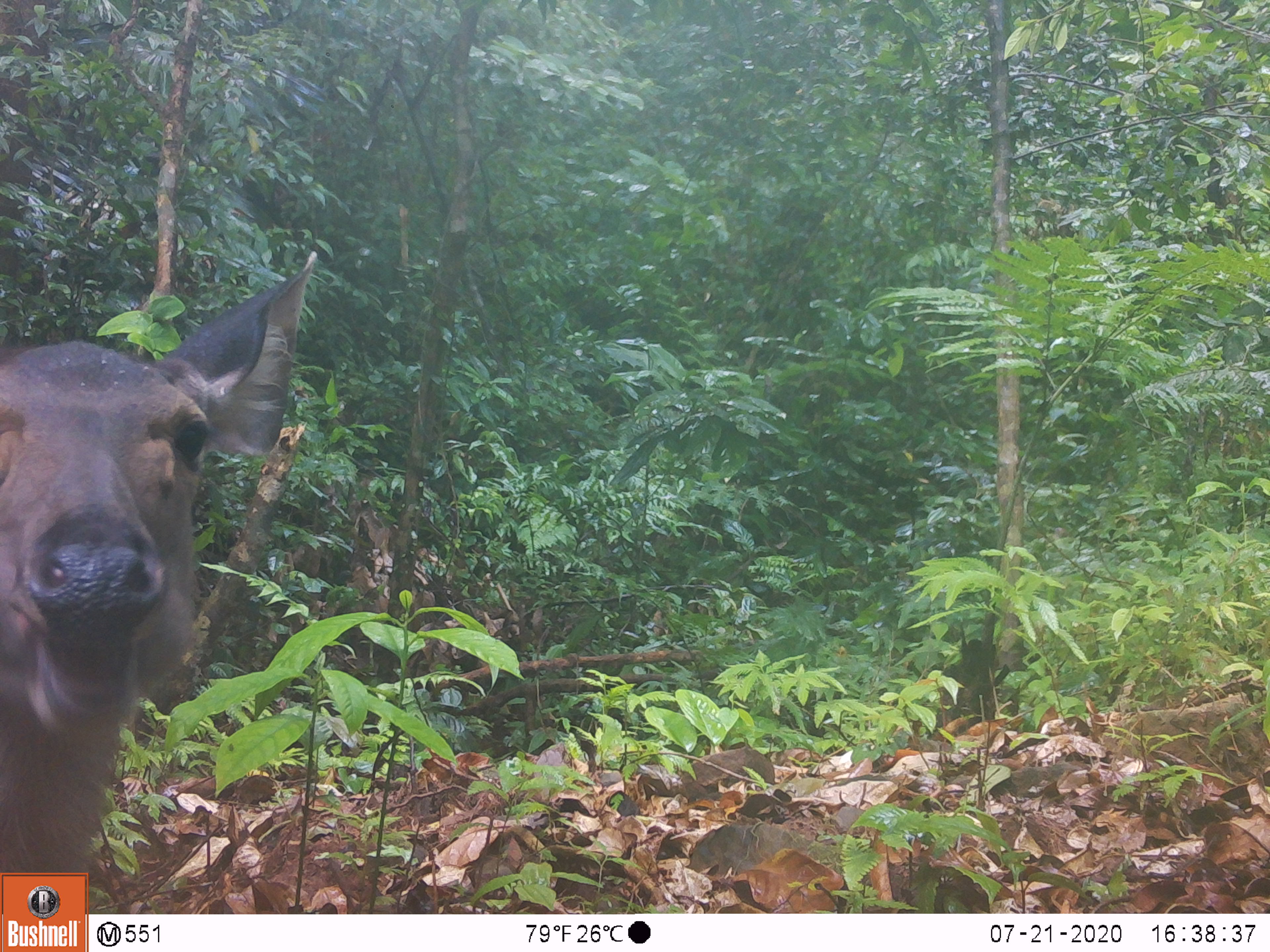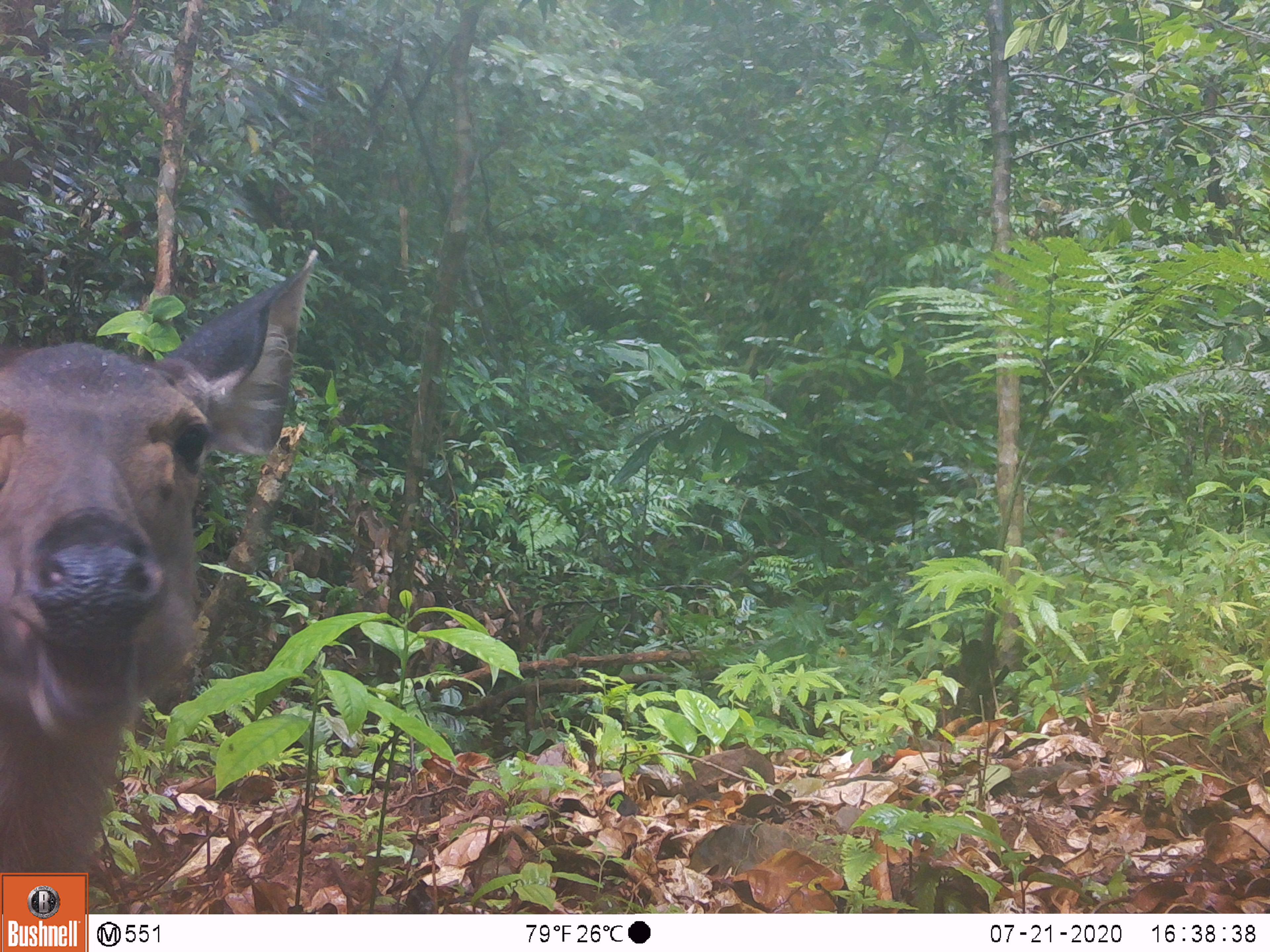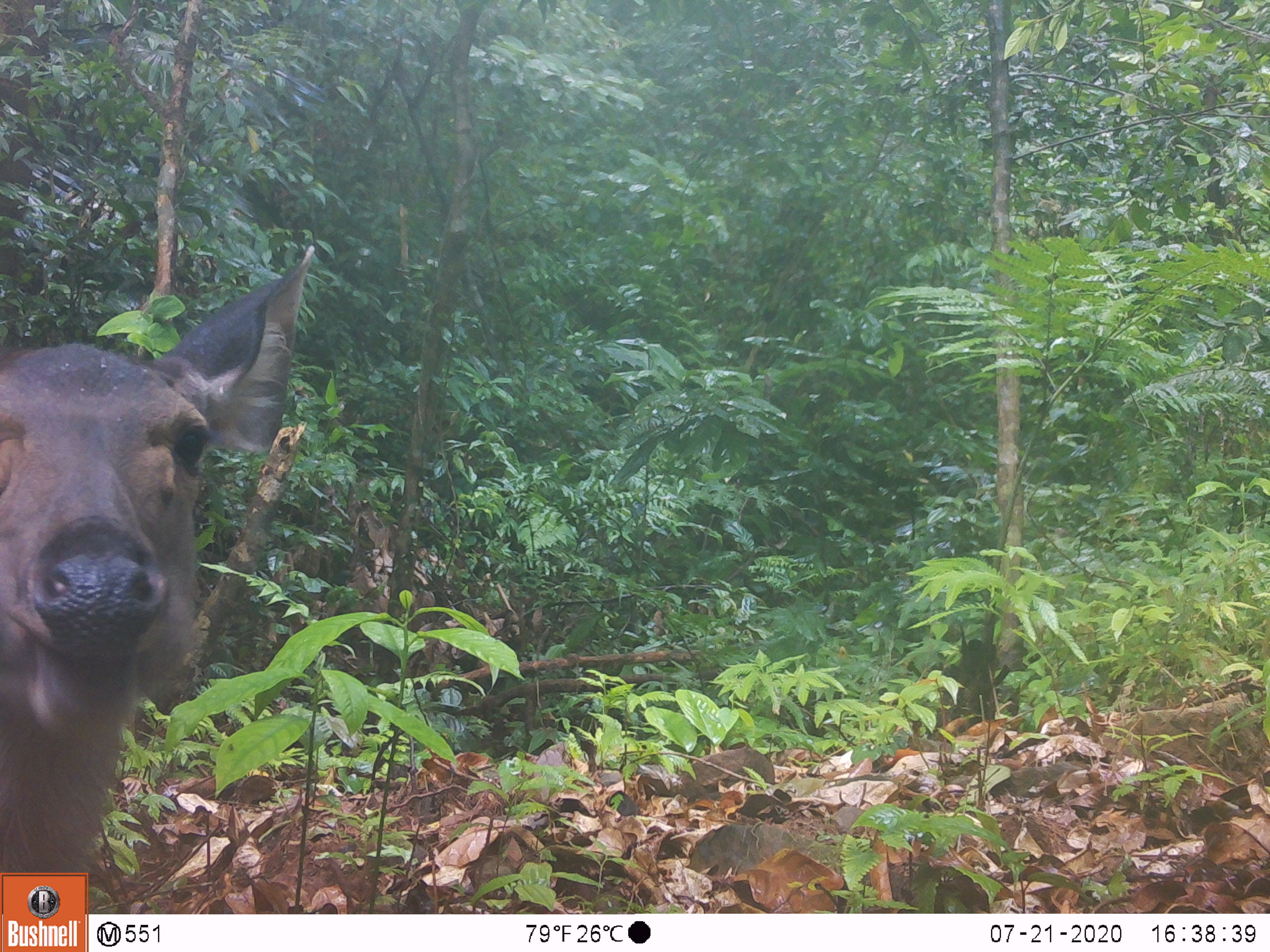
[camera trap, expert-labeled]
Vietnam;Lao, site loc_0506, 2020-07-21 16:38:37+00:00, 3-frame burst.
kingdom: Animalia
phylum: Chordata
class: Mammalia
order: Artiodactyla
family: Cervidae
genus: Rusa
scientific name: Rusa unicolor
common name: sambar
Sambar (Rusa unicolor). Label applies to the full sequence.